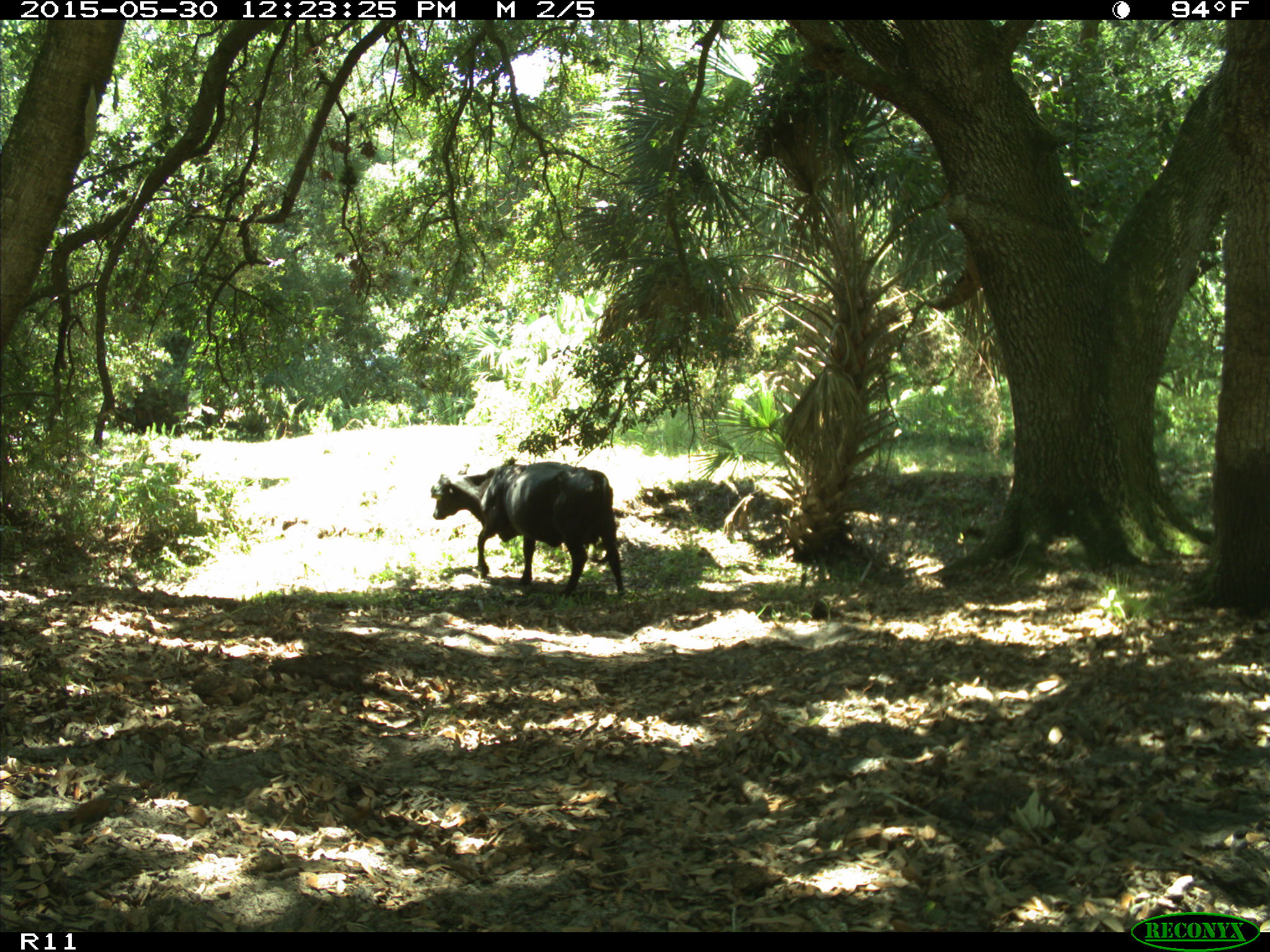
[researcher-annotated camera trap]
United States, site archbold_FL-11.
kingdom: Animalia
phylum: Chordata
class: Mammalia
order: Artiodactyla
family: Bovidae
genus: Bos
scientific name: Bos taurus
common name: domestic cow